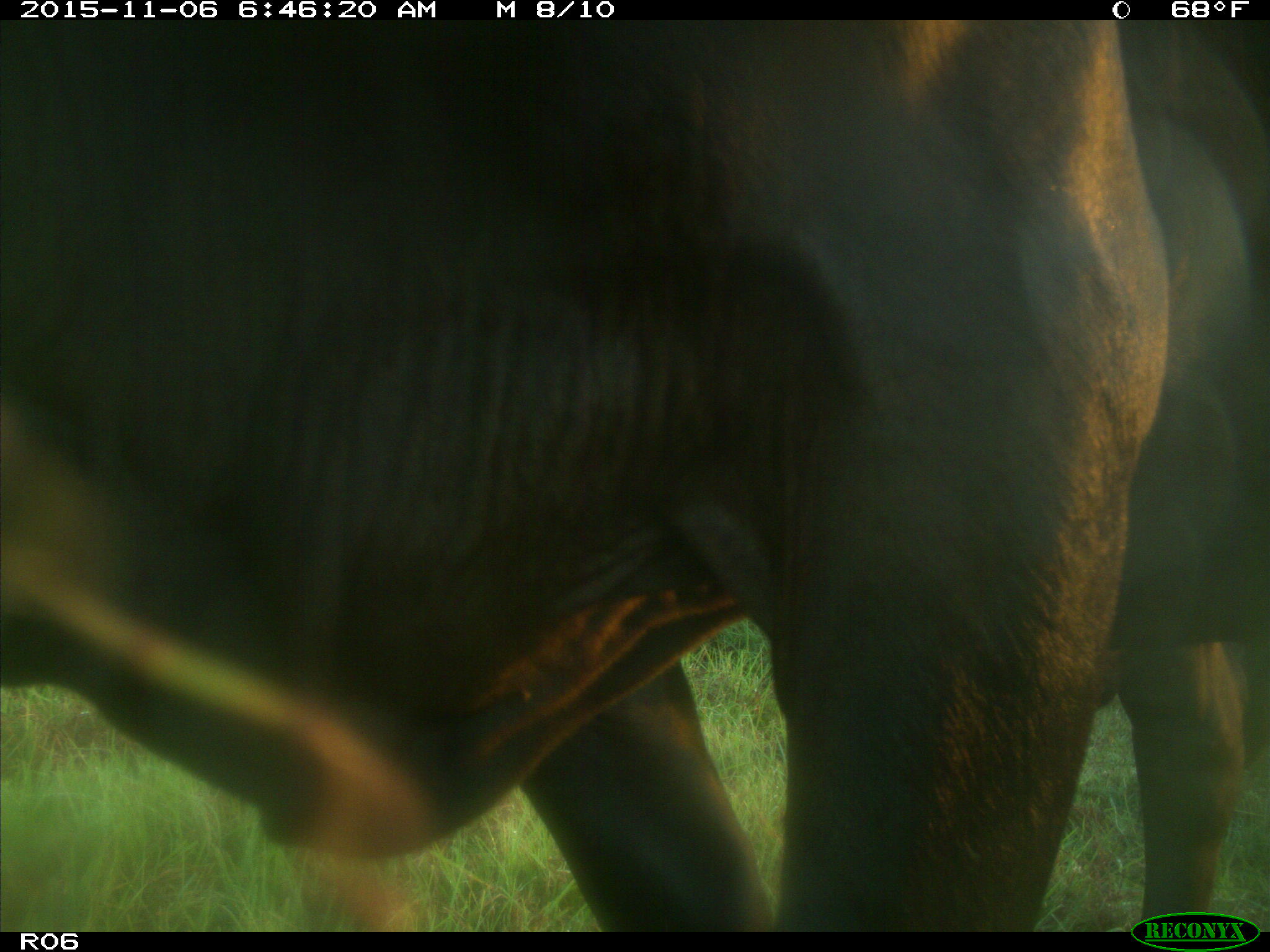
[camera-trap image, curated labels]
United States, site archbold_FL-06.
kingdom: Animalia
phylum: Chordata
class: Mammalia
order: Artiodactyla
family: Bovidae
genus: Bos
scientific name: Bos taurus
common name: domestic cow